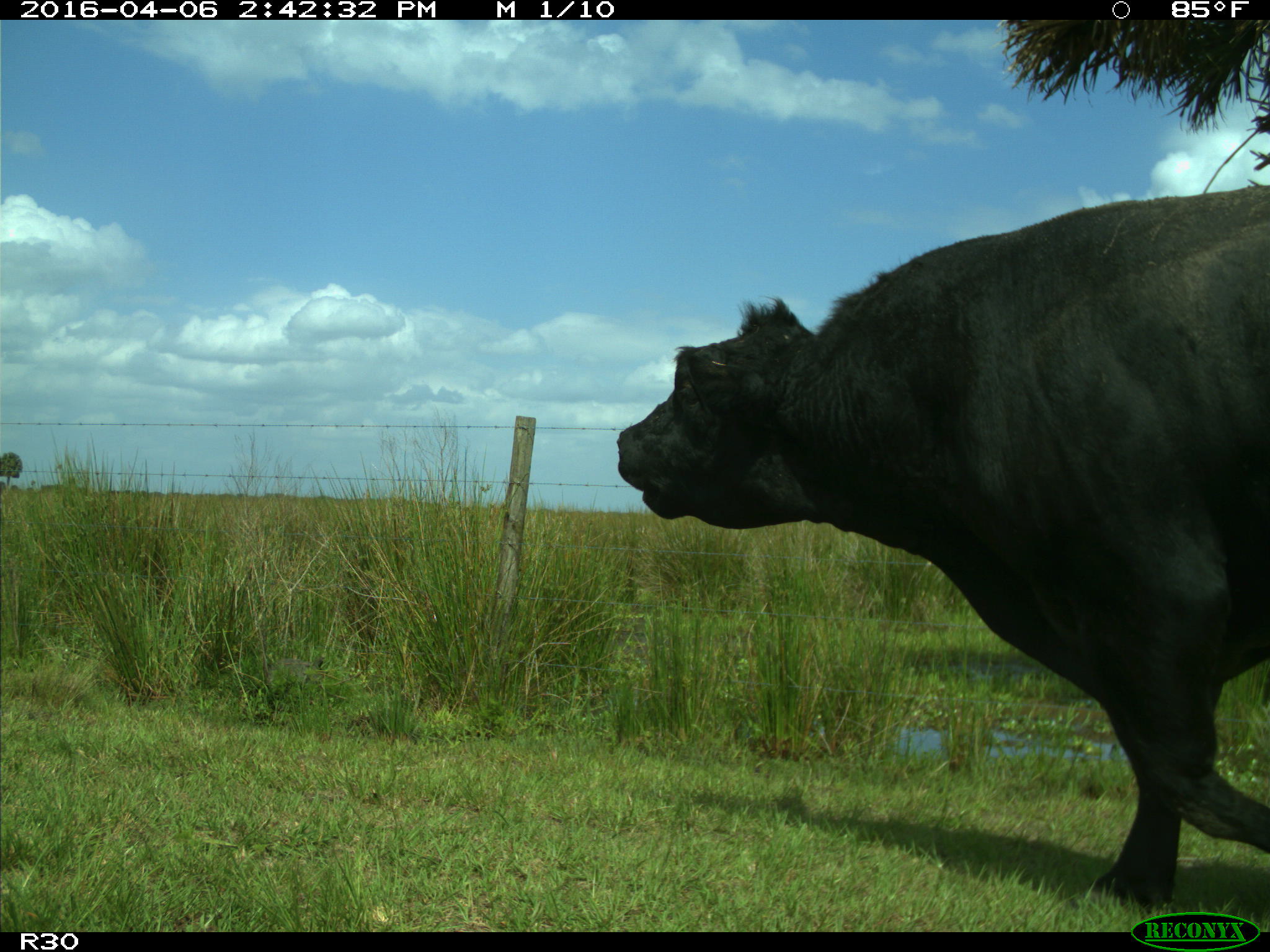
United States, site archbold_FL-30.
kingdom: Animalia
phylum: Chordata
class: Mammalia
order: Artiodactyla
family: Bovidae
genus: Bos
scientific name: Bos taurus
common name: domestic cow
Bos taurus (domestic cow).